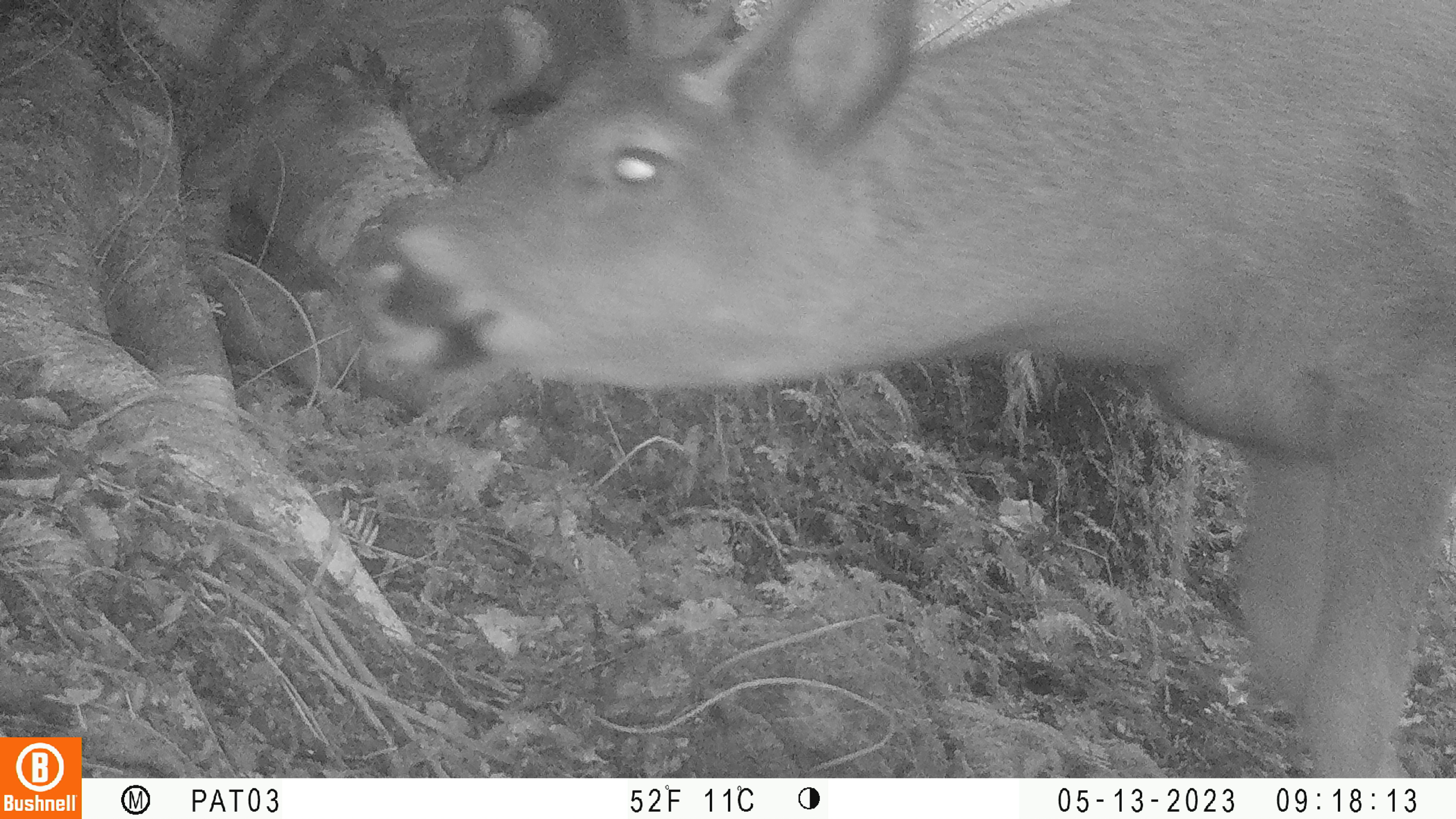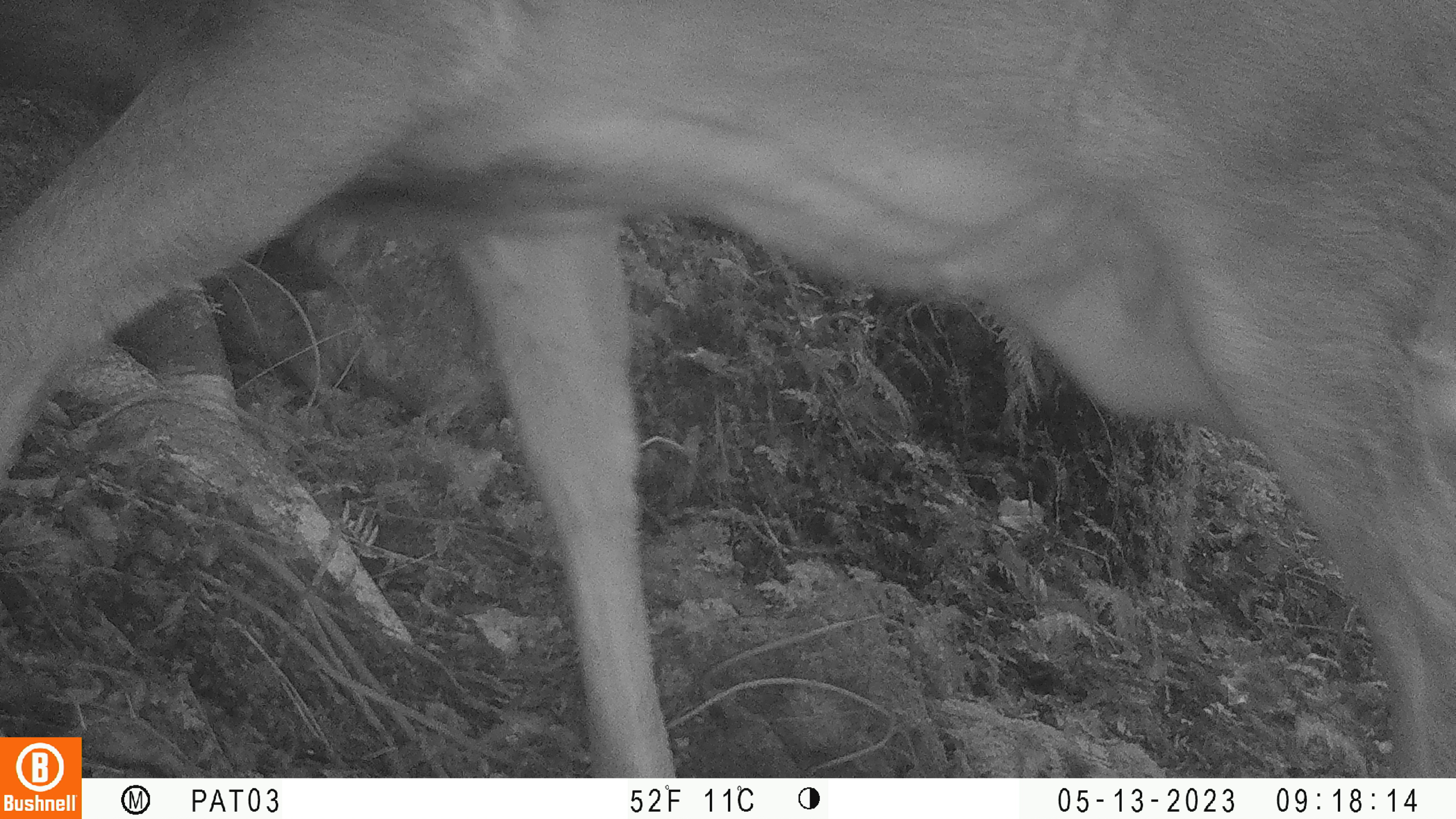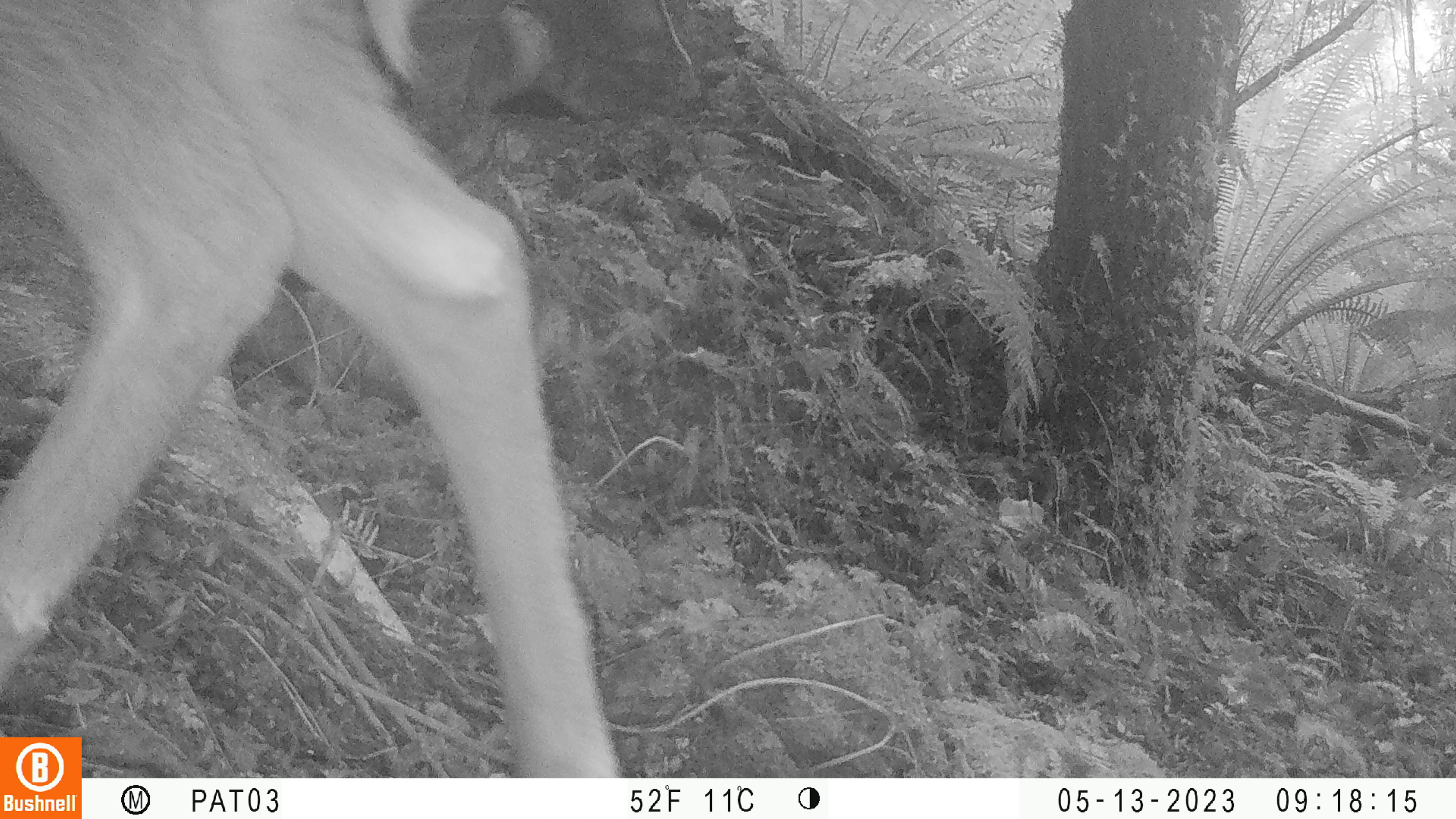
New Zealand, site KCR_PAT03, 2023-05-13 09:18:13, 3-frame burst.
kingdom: Animalia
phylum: Chordata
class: Mammalia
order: Artiodactyla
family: Cervidae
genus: Odocoileus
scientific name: Odocoileus virginianus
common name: white-tailed deer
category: white tailed deer